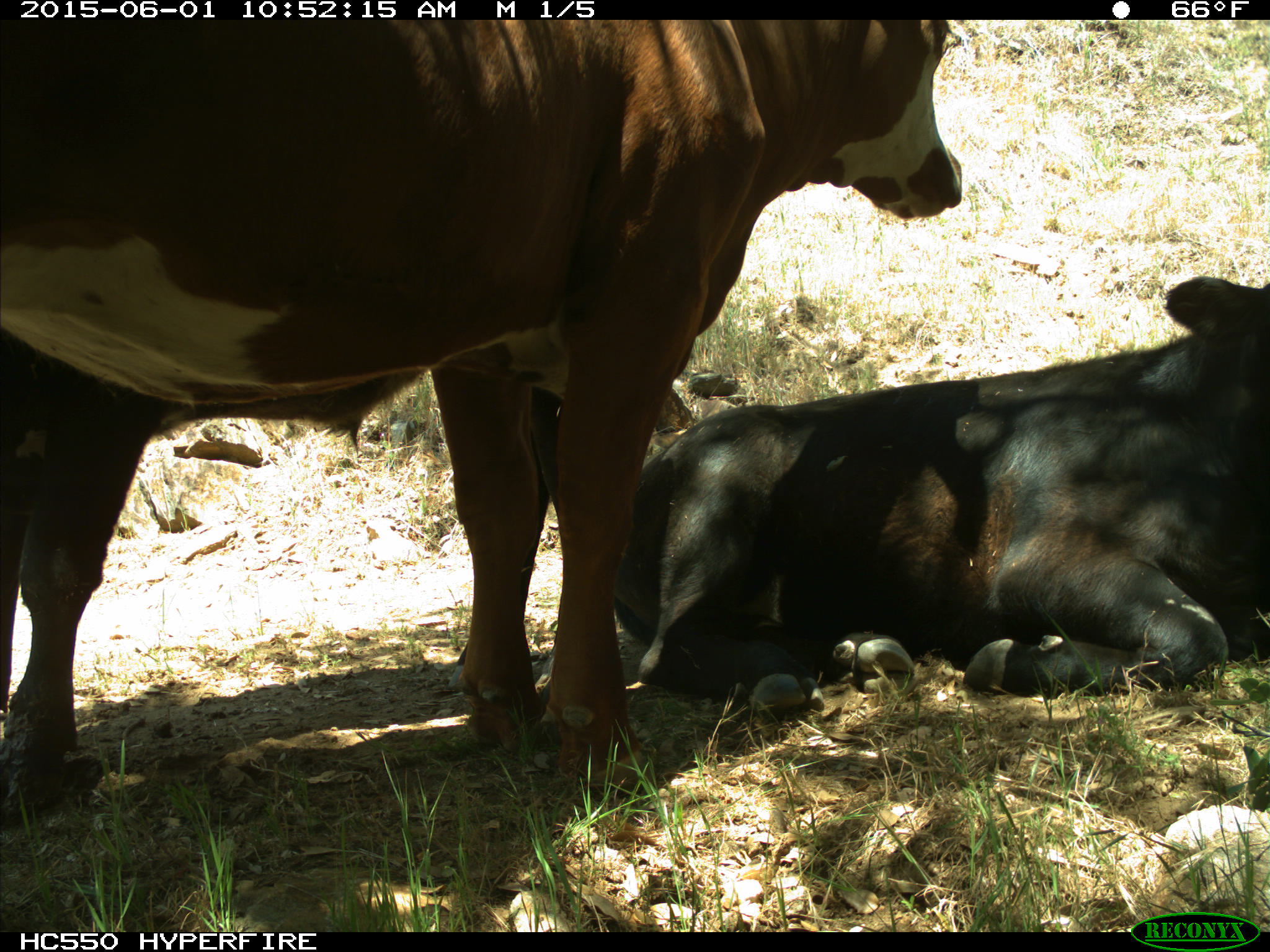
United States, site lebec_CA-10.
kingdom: Animalia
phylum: Chordata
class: Mammalia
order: Artiodactyla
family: Bovidae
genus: Bos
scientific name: Bos taurus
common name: domestic cow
Bos taurus (domestic cow).